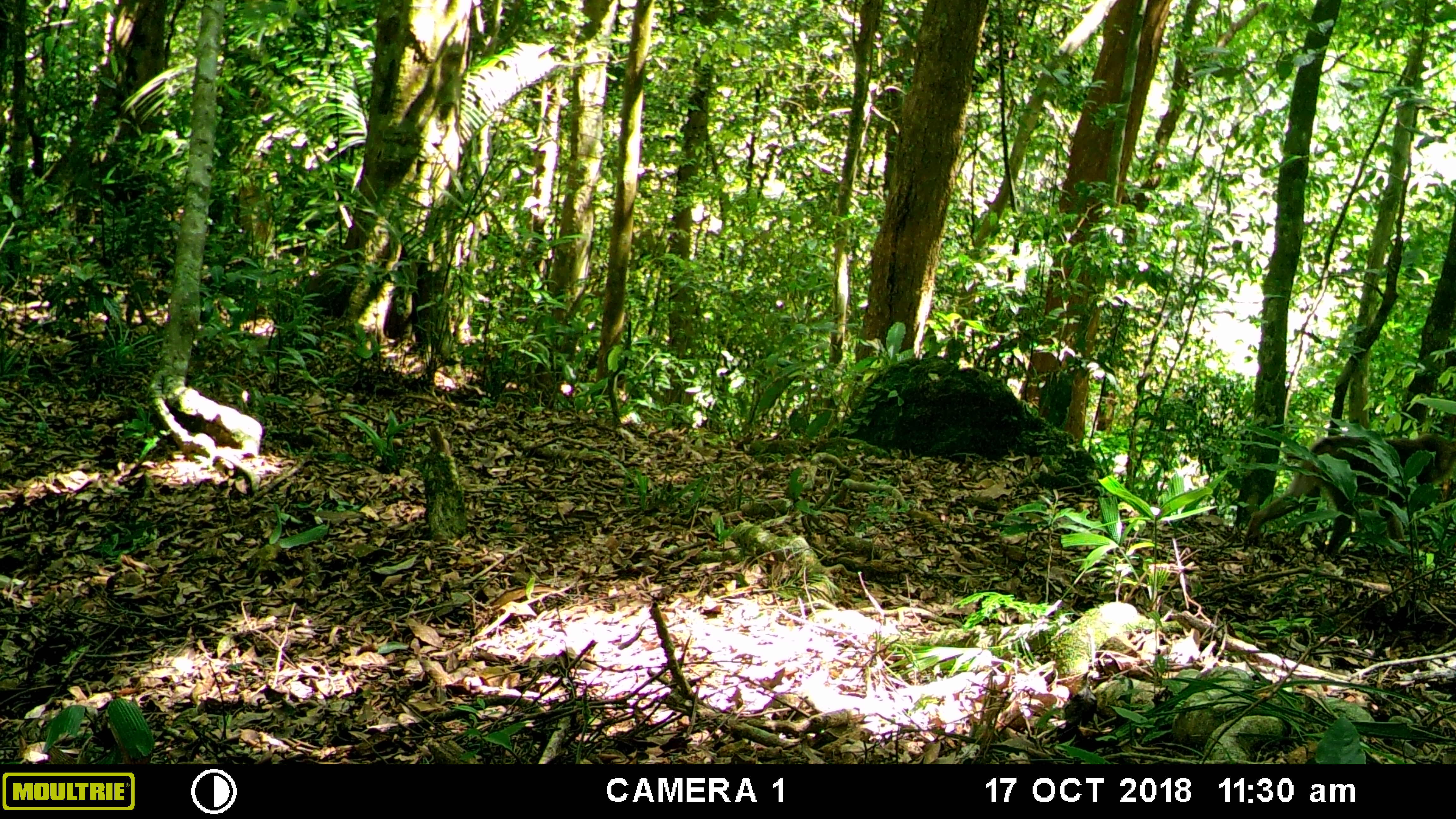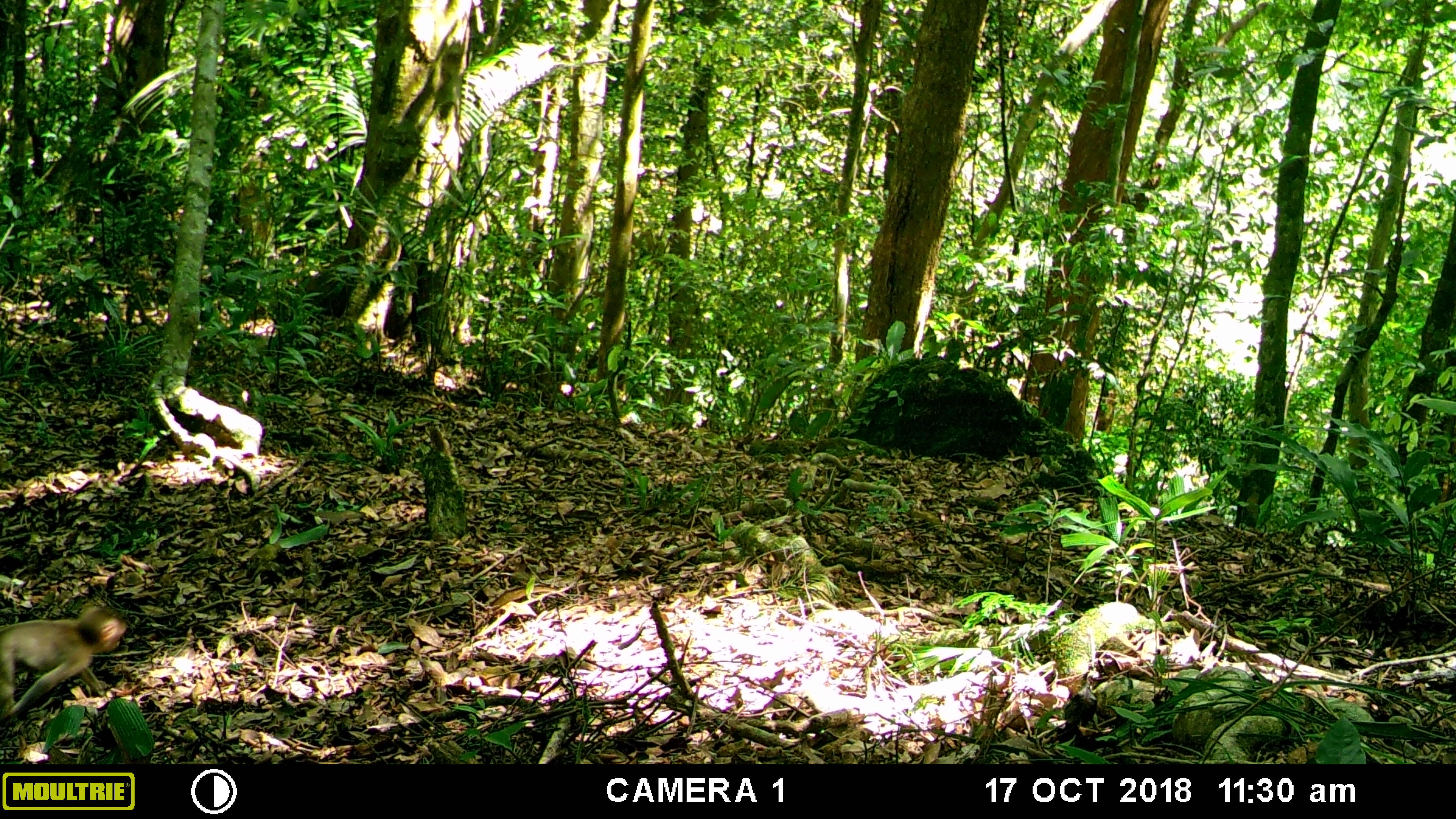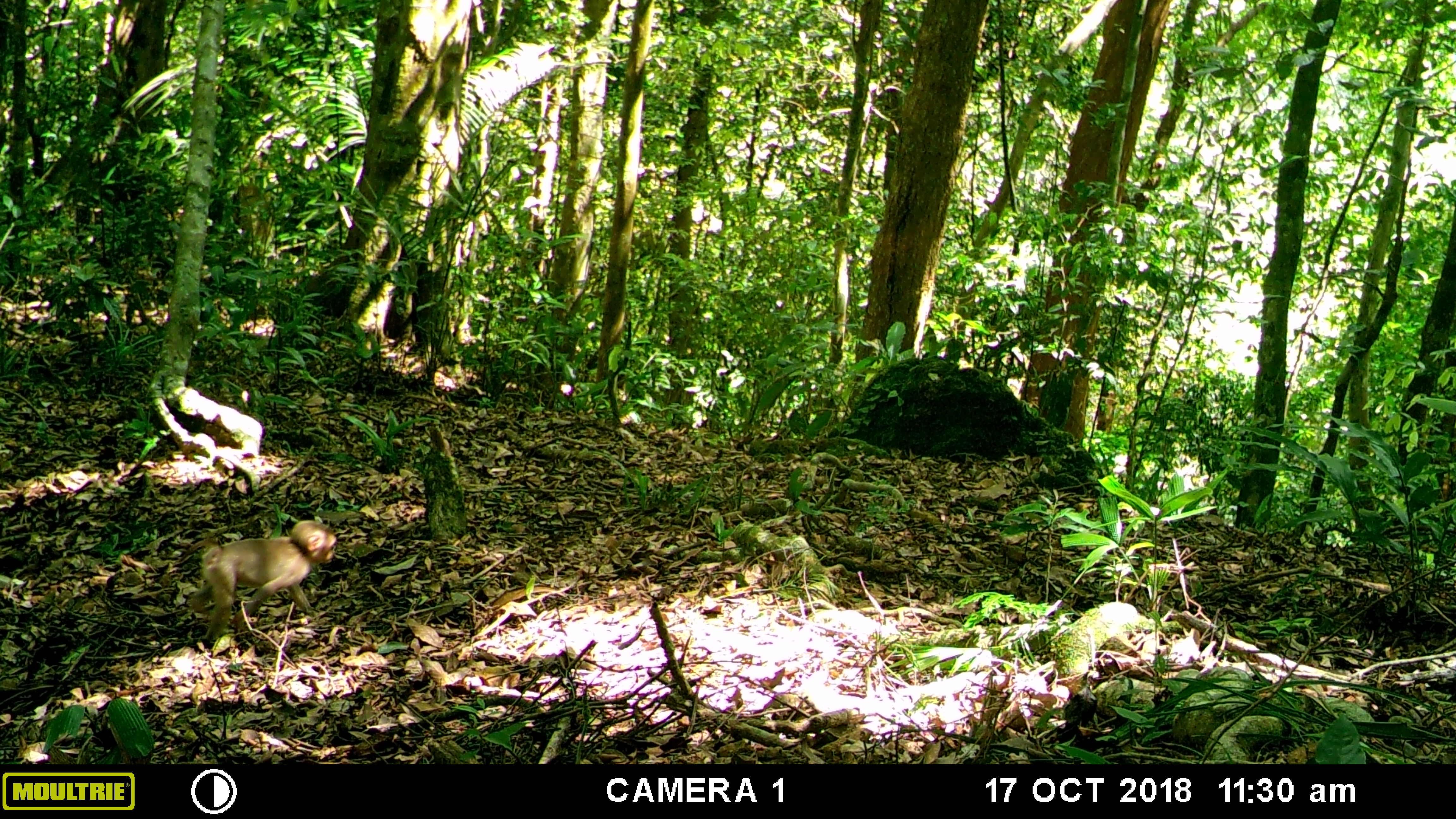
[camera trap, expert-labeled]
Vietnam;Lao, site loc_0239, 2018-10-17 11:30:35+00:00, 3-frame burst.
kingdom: Animalia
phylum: Chordata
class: Mammalia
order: Primates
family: Cercopithecidae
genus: Macaca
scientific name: Macaca nemestrina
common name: pig-tailed macaque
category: pig tailed macaque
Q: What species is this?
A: Pig tailed macaque (pig-tailed macaque) (Macaca nemestrina).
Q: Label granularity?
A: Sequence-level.